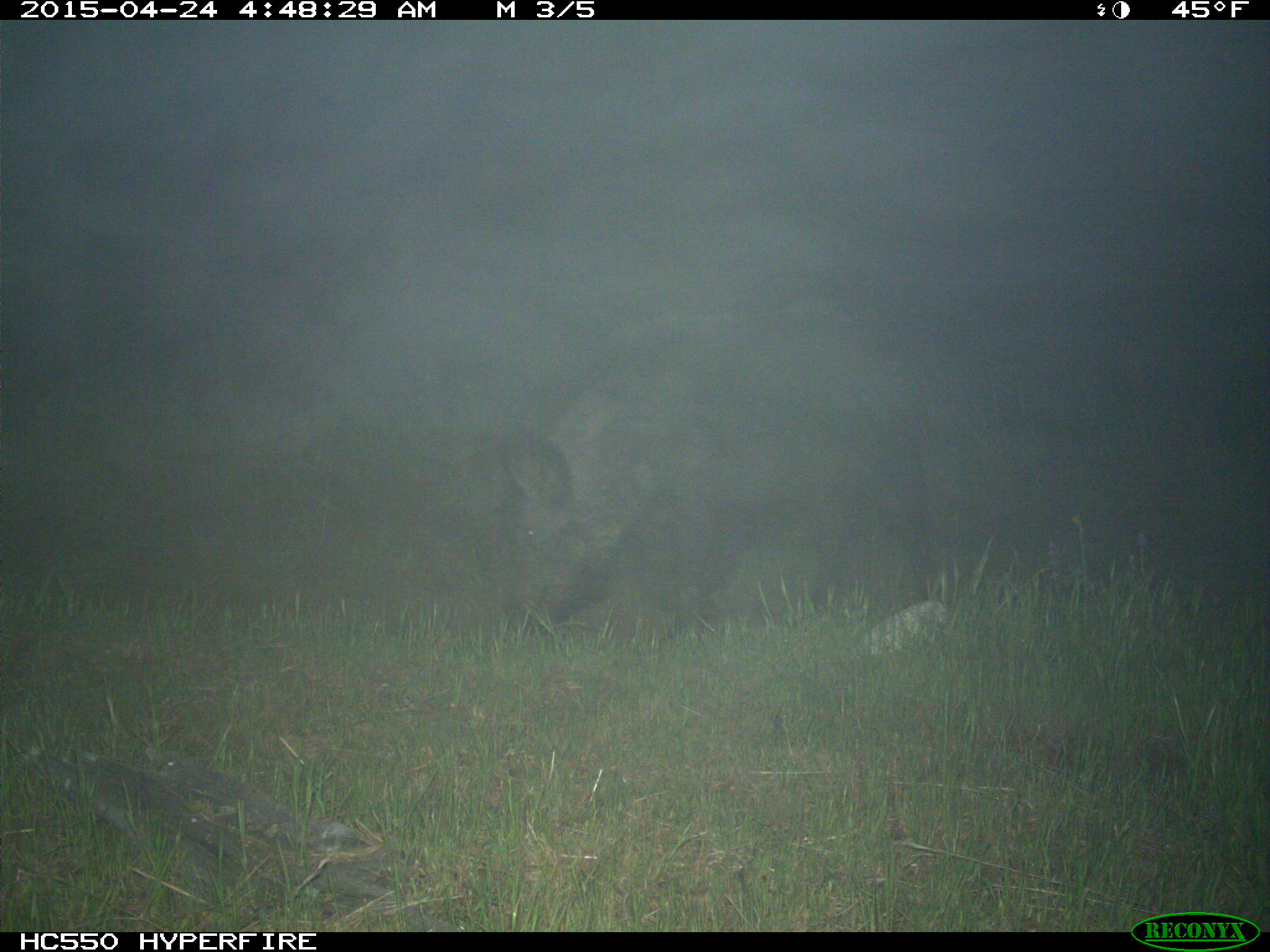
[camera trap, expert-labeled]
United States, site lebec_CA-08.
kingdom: Animalia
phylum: Chordata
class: Mammalia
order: Artiodactyla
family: Suidae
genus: Sus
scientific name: Sus scrofa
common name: wild boar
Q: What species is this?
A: Sus scrofa (wild boar).